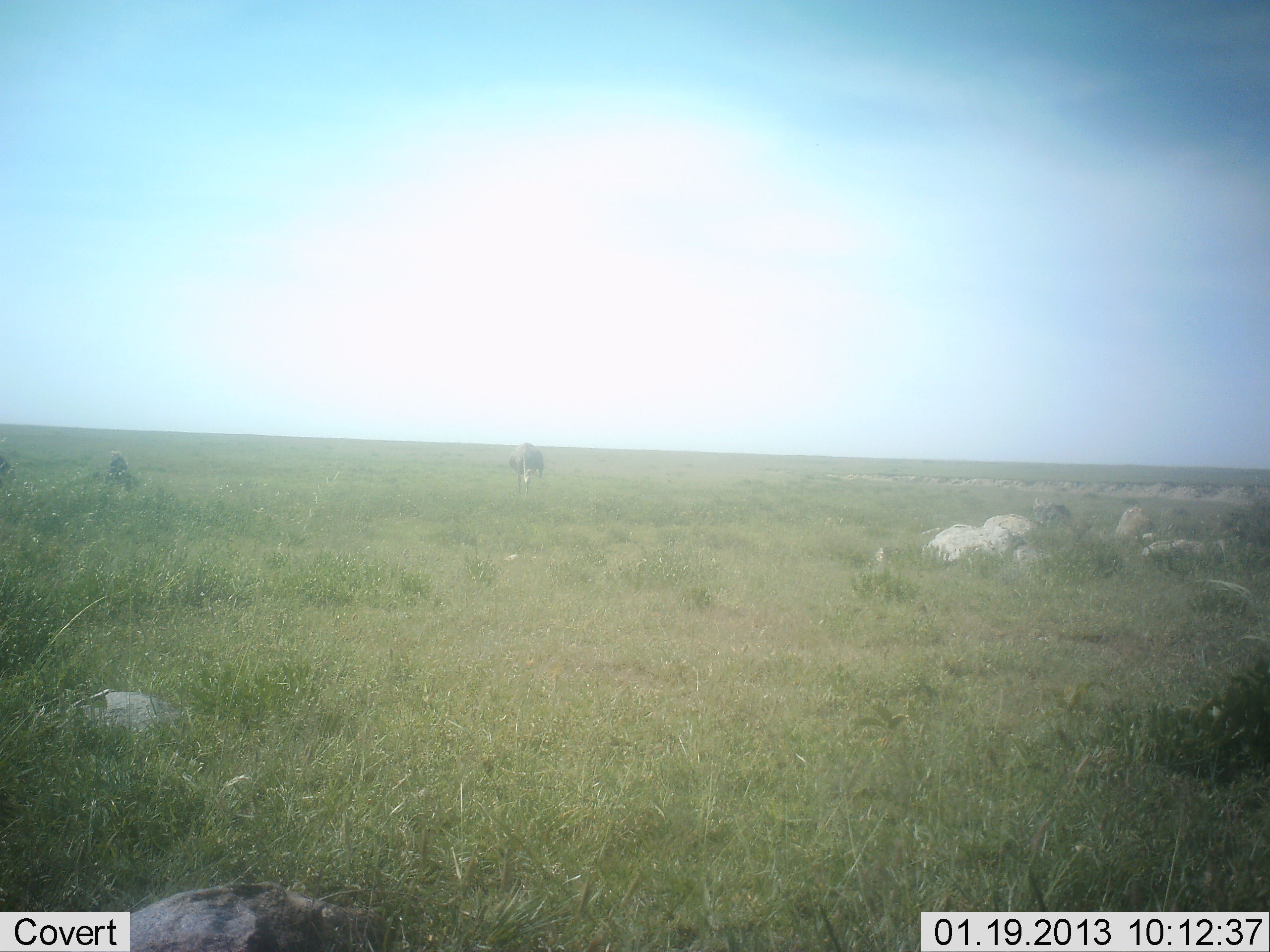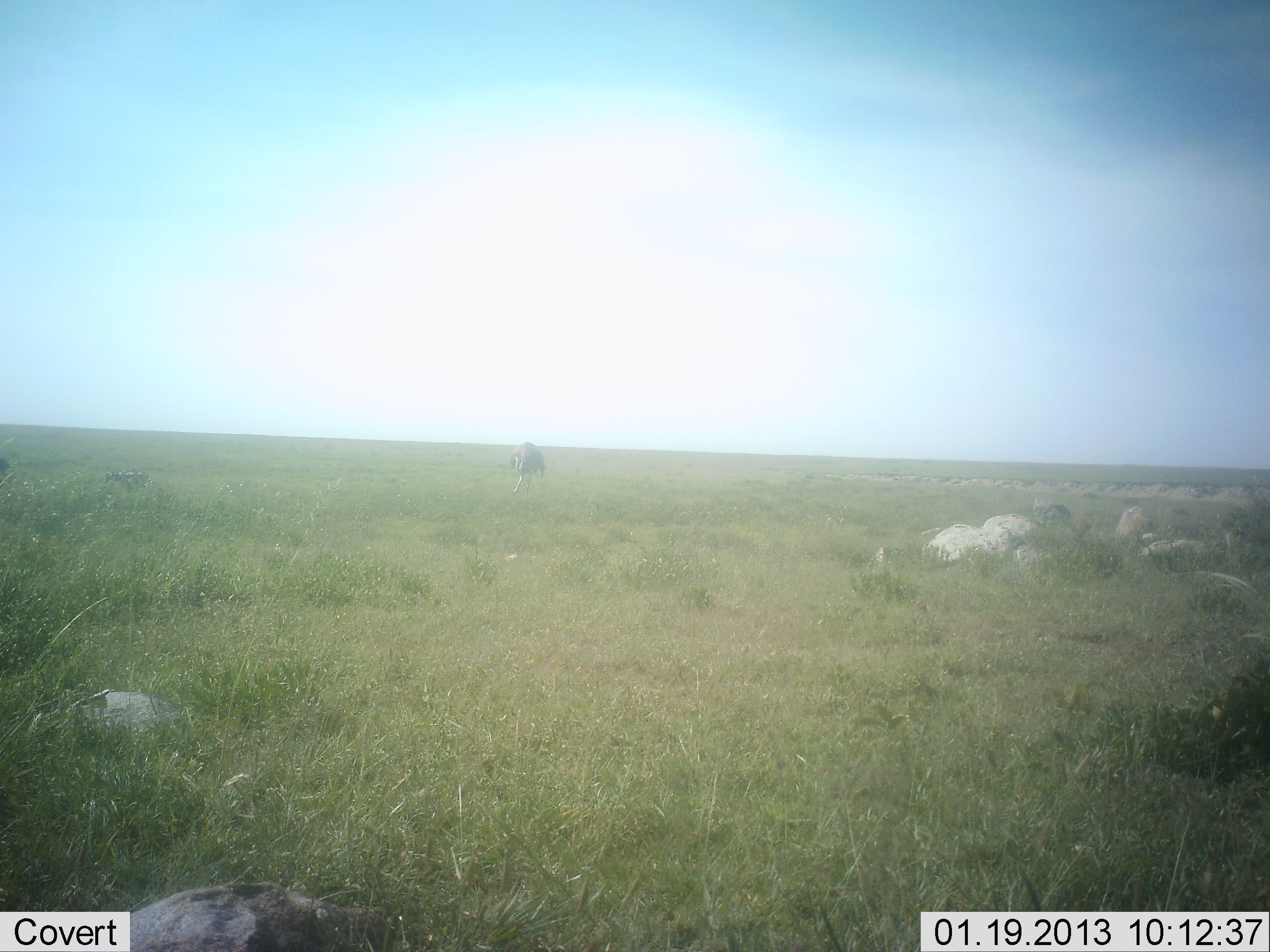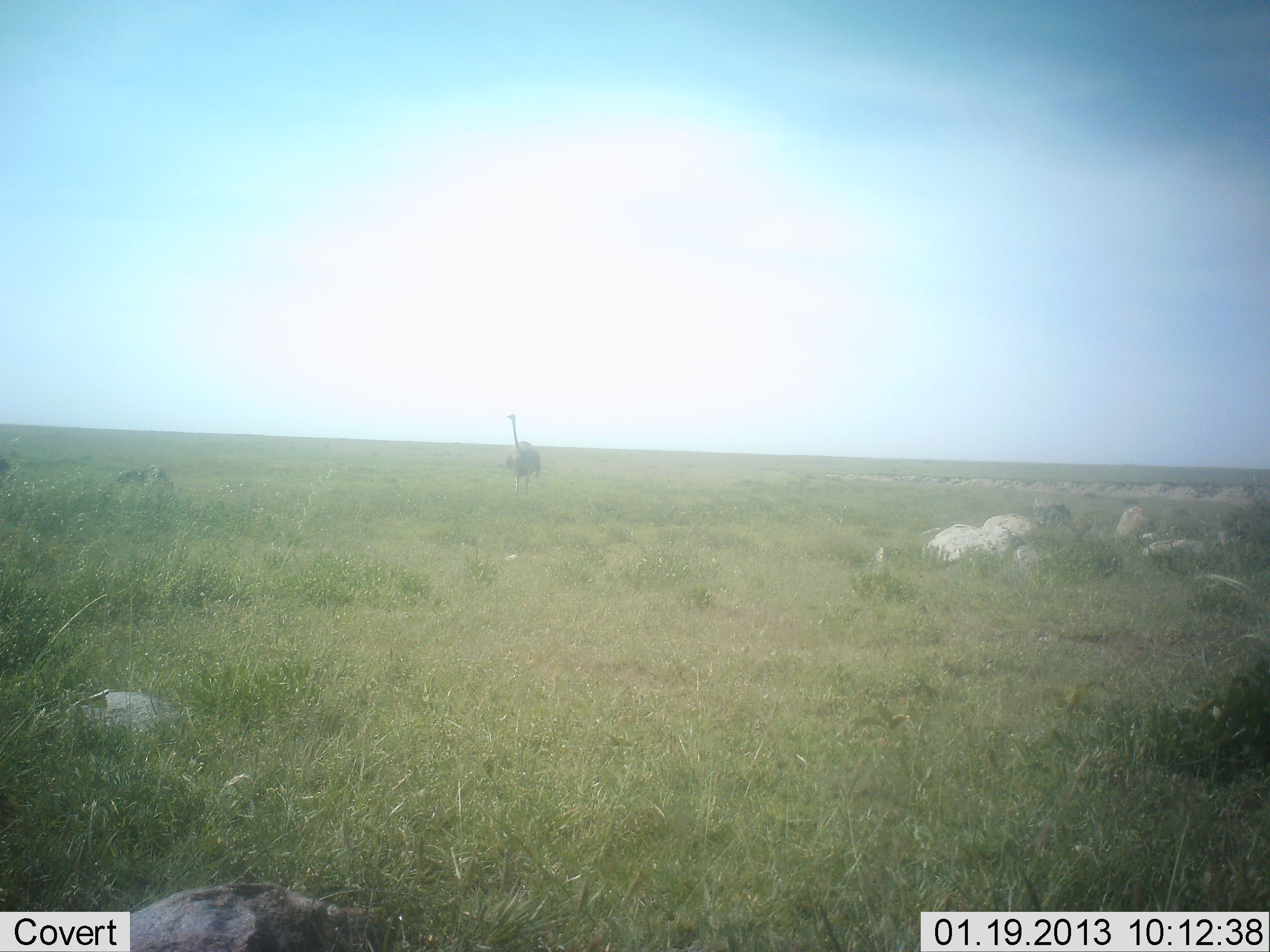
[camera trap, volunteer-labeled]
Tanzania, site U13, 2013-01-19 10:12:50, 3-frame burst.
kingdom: Animalia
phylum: Chordata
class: Aves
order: Struthioniformes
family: Struthionidae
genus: Struthio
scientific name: Struthio camelus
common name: ostrich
Ostrich (Struthio camelus), count 1. Behavior (volunteer vote fractions): standing 32%, resting 11%, moving 11%, interacting 0%. Young present (vote fraction): 0%. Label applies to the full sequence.